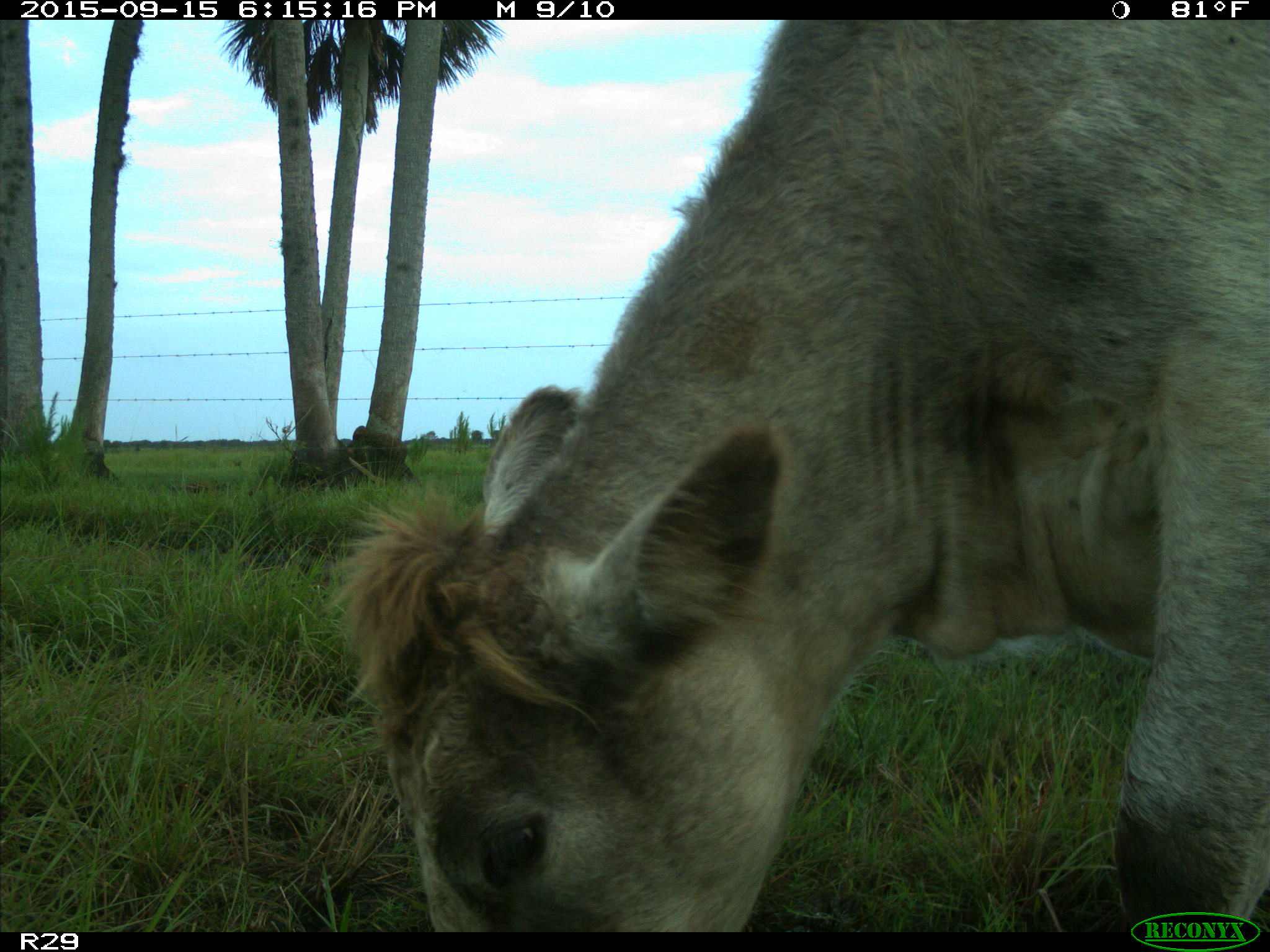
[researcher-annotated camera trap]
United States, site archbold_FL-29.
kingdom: Animalia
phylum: Chordata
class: Mammalia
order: Artiodactyla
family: Bovidae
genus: Bos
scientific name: Bos taurus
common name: domestic cow